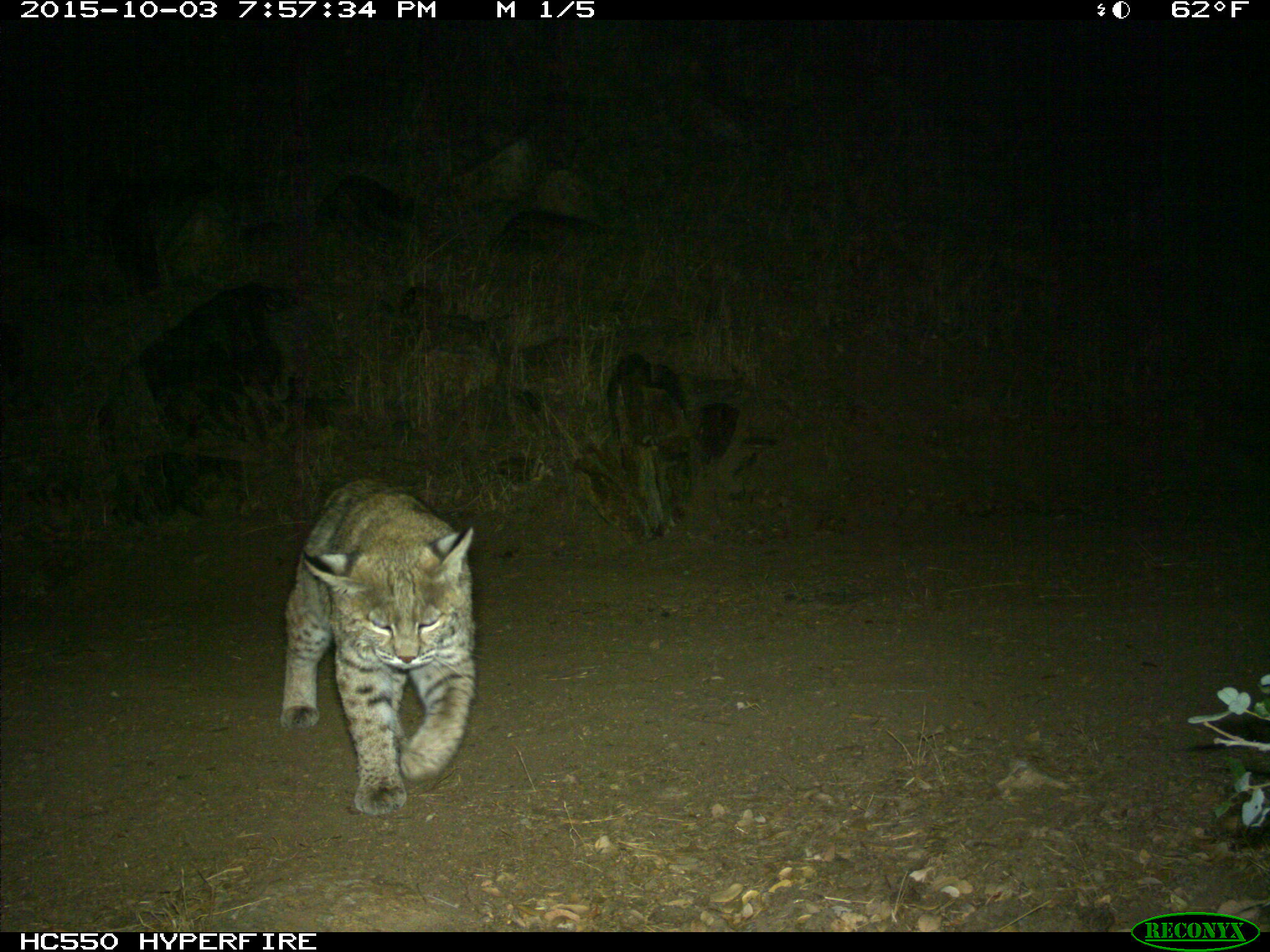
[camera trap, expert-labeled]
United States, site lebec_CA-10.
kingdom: Animalia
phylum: Chordata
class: Mammalia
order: Carnivora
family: Felidae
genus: Lynx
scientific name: Lynx rufus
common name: bobcat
Lynx rufus (bobcat).